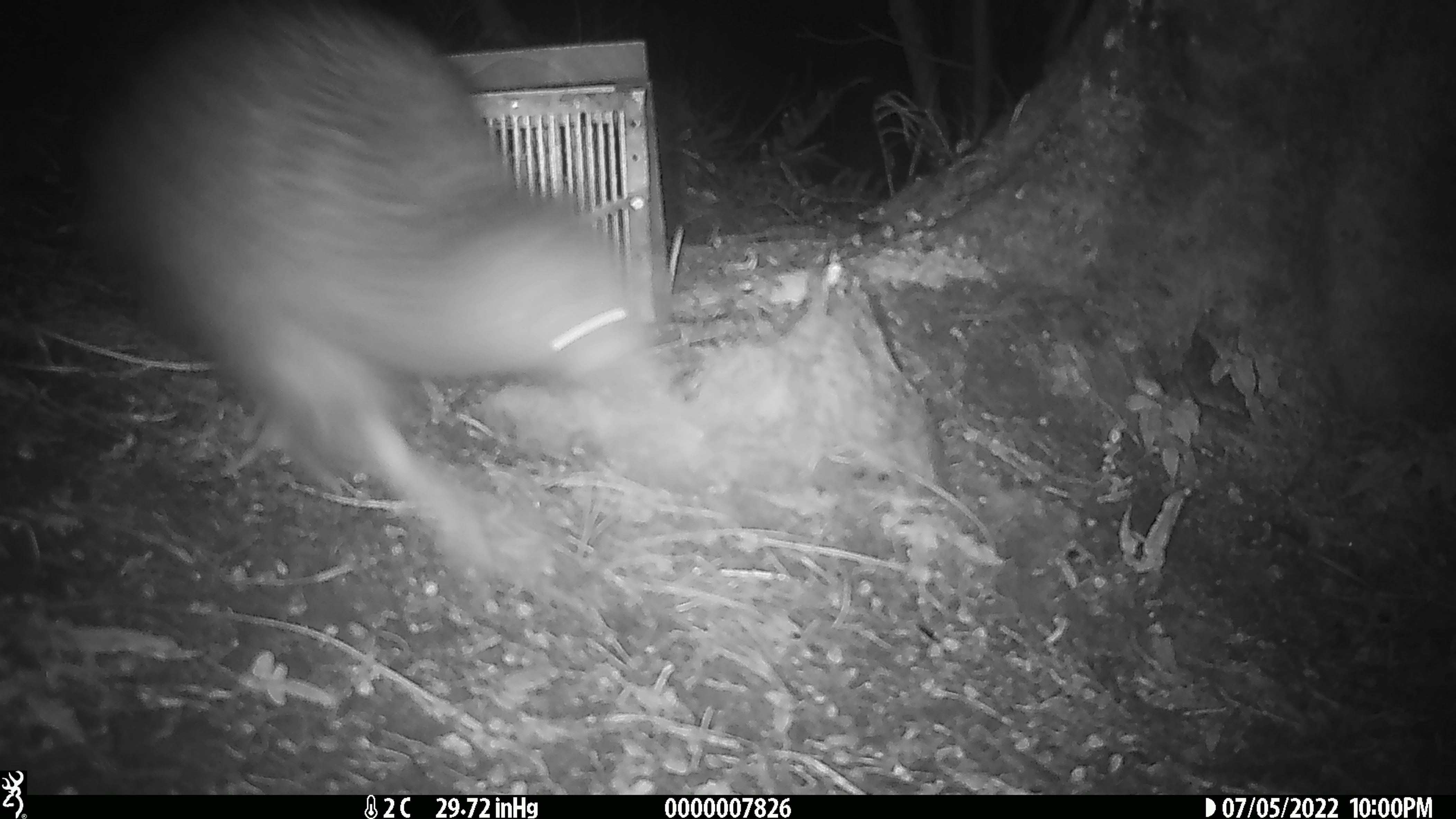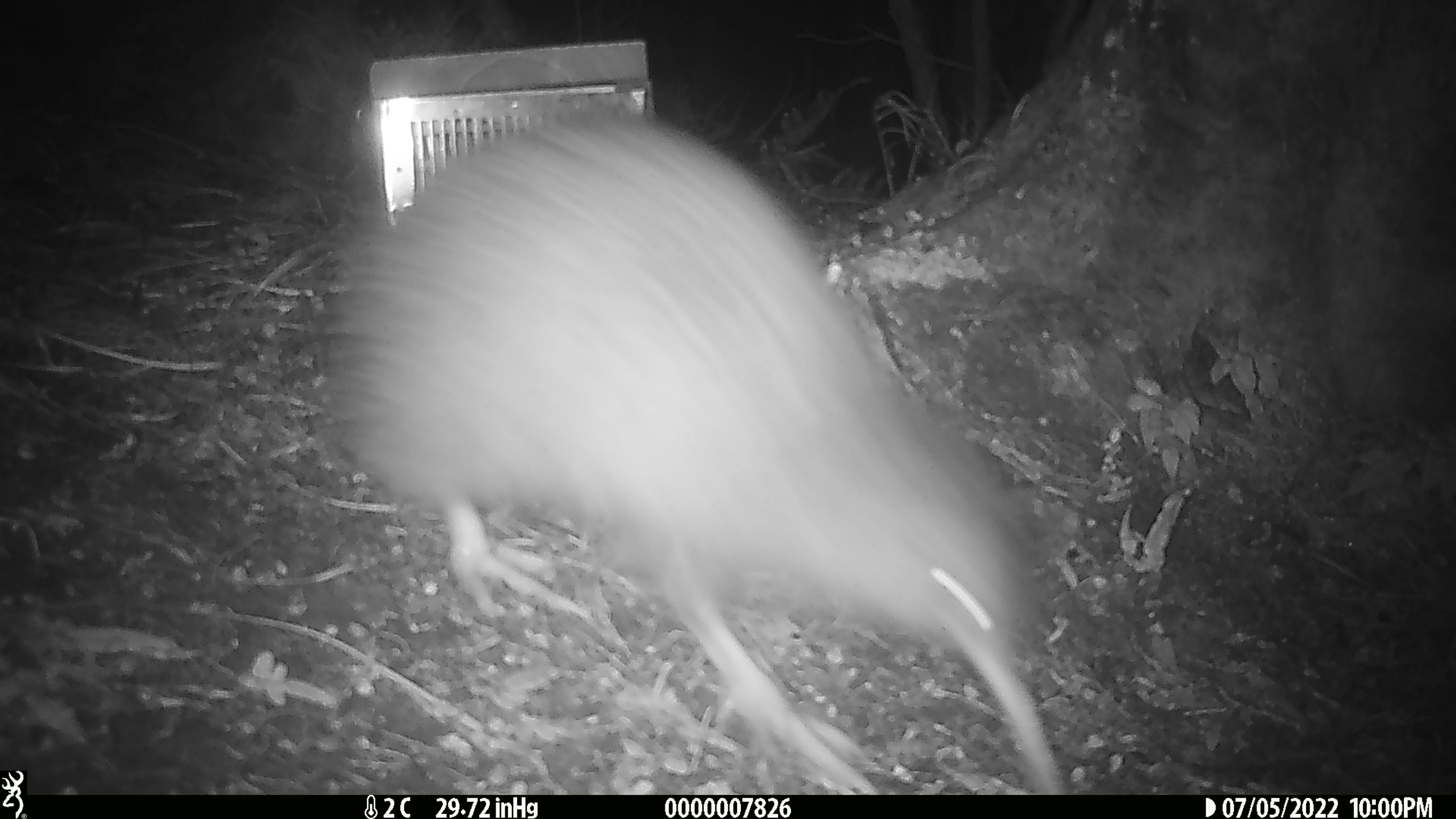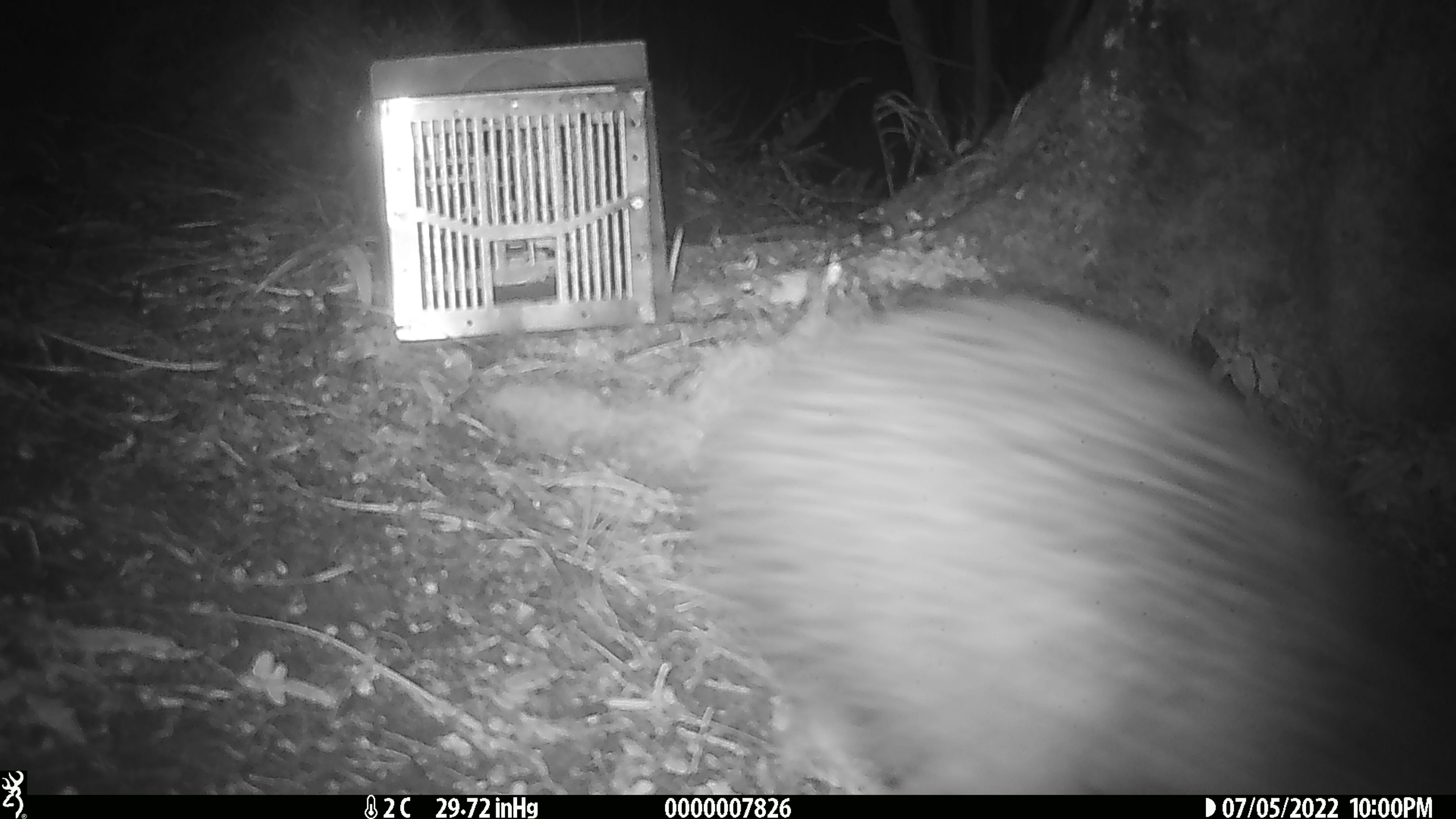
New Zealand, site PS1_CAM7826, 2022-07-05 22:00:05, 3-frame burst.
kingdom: Animalia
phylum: Chordata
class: Aves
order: Apterygiformes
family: Apterygidae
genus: Apteryx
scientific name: Apteryx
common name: kiwi